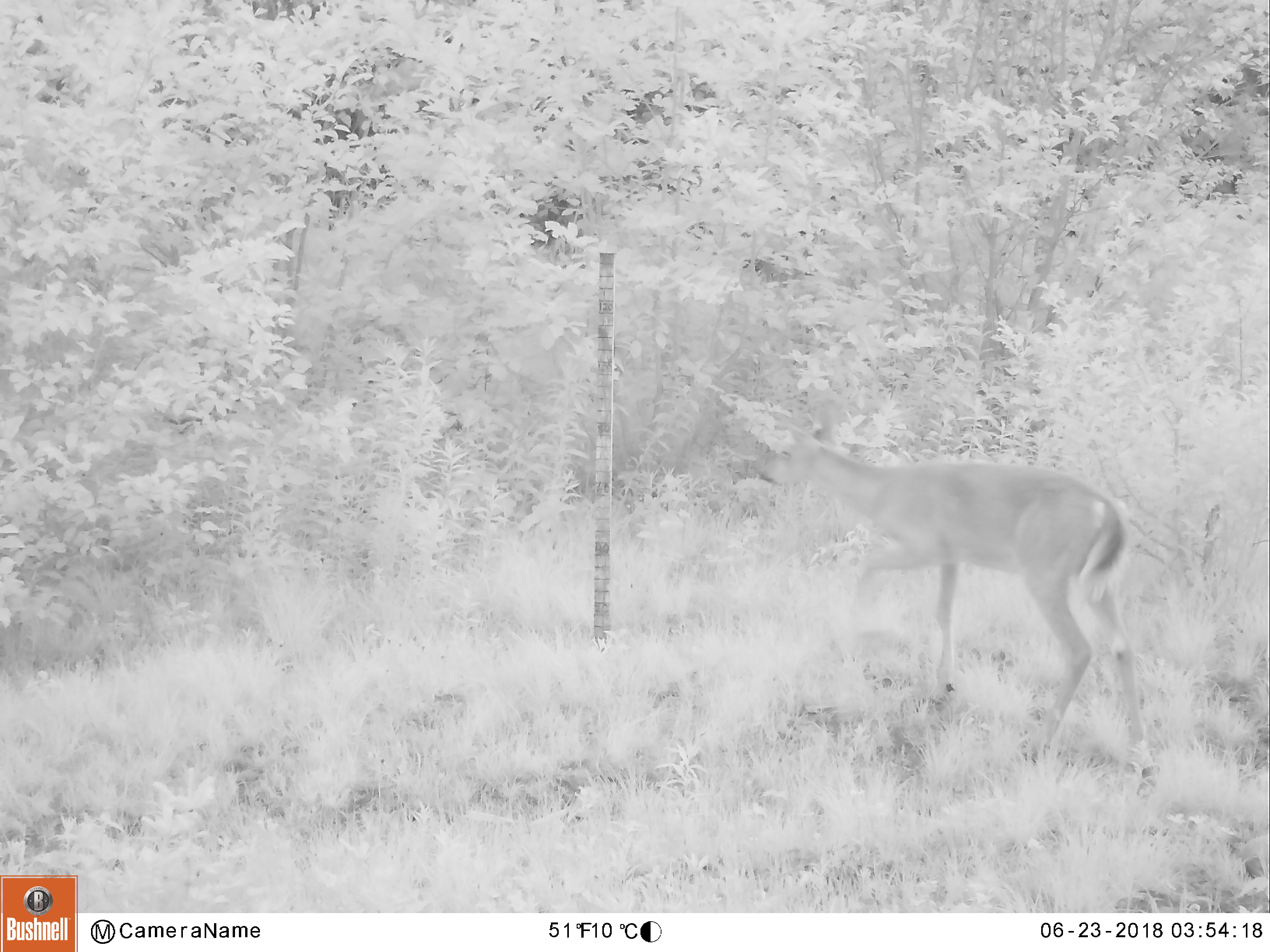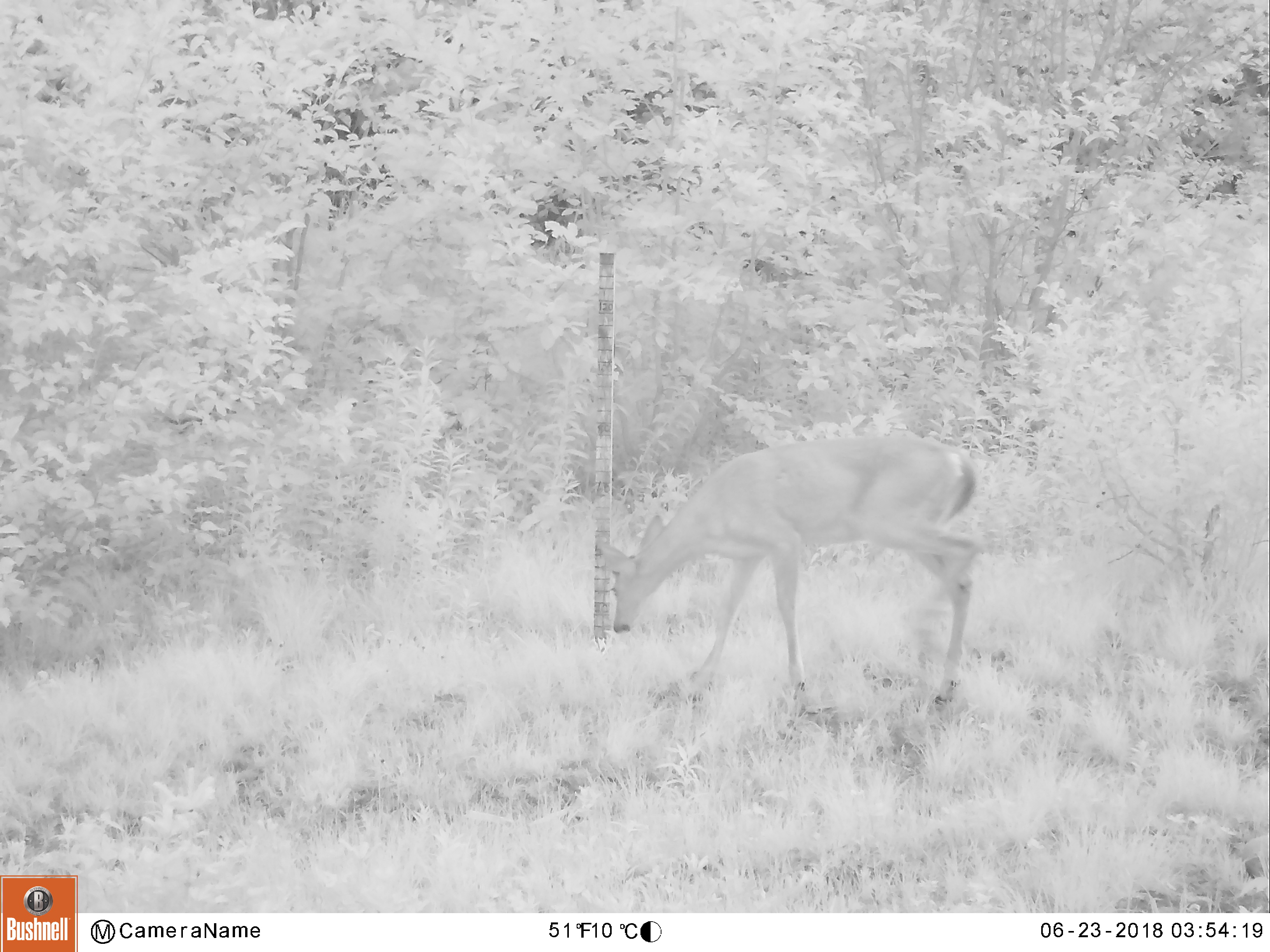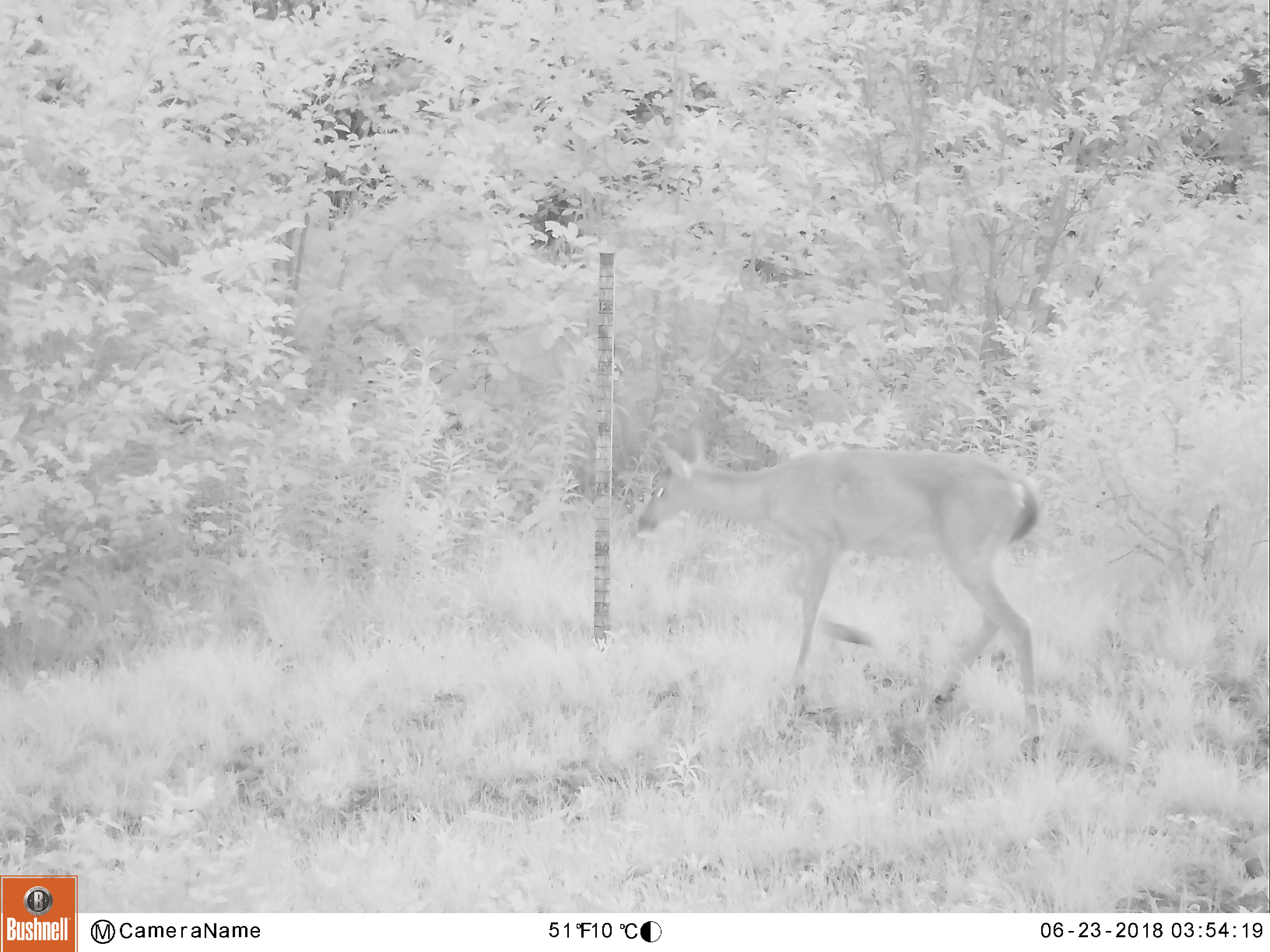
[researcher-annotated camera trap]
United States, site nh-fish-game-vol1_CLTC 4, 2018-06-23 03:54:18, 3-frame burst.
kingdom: Animalia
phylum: Chordata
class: Mammalia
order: Artiodactyla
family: Cervidae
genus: Odocoileus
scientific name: Odocoileus virginianus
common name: white-tailed deer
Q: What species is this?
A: White-tailed deer (Odocoileus virginianus).